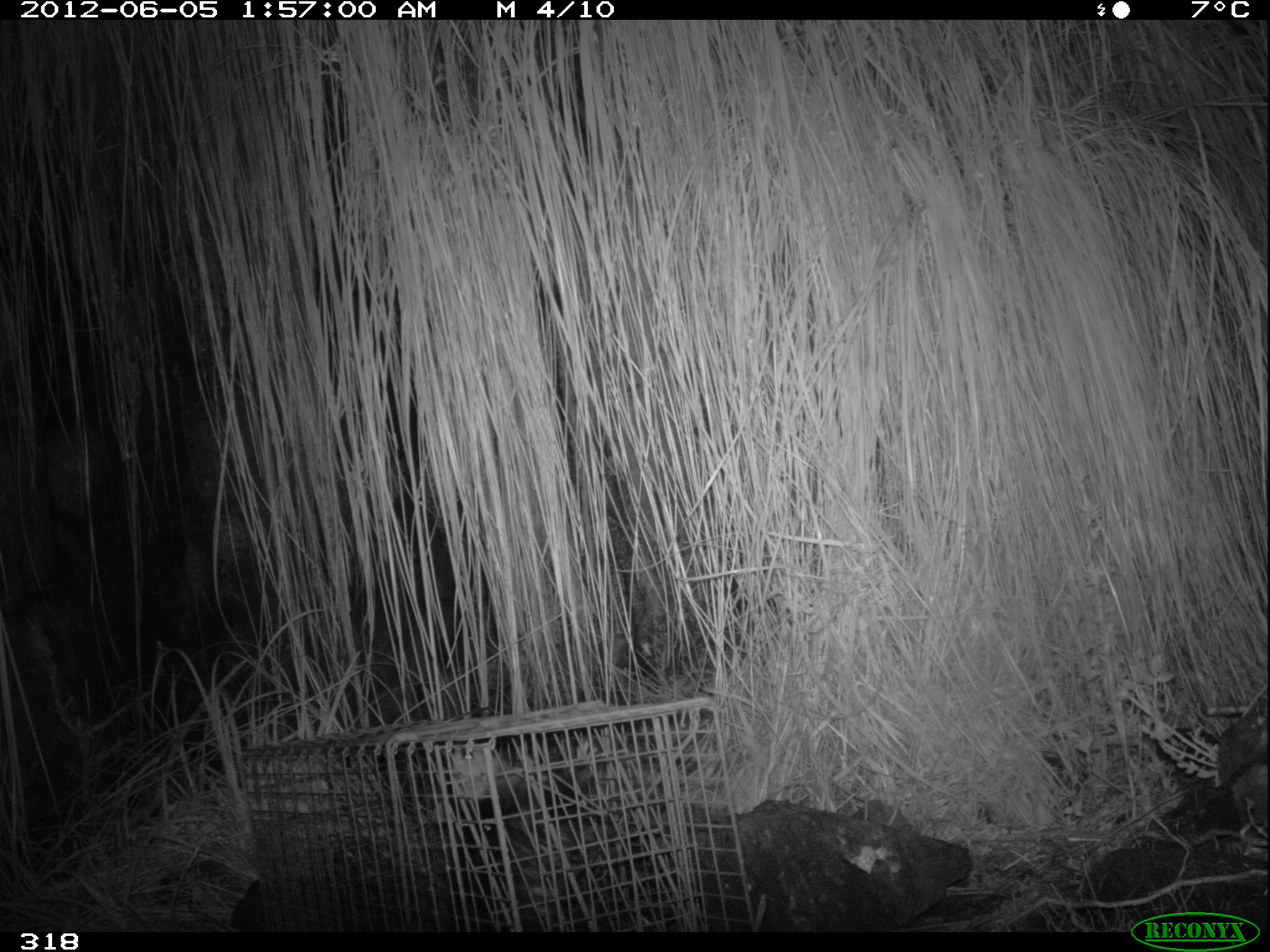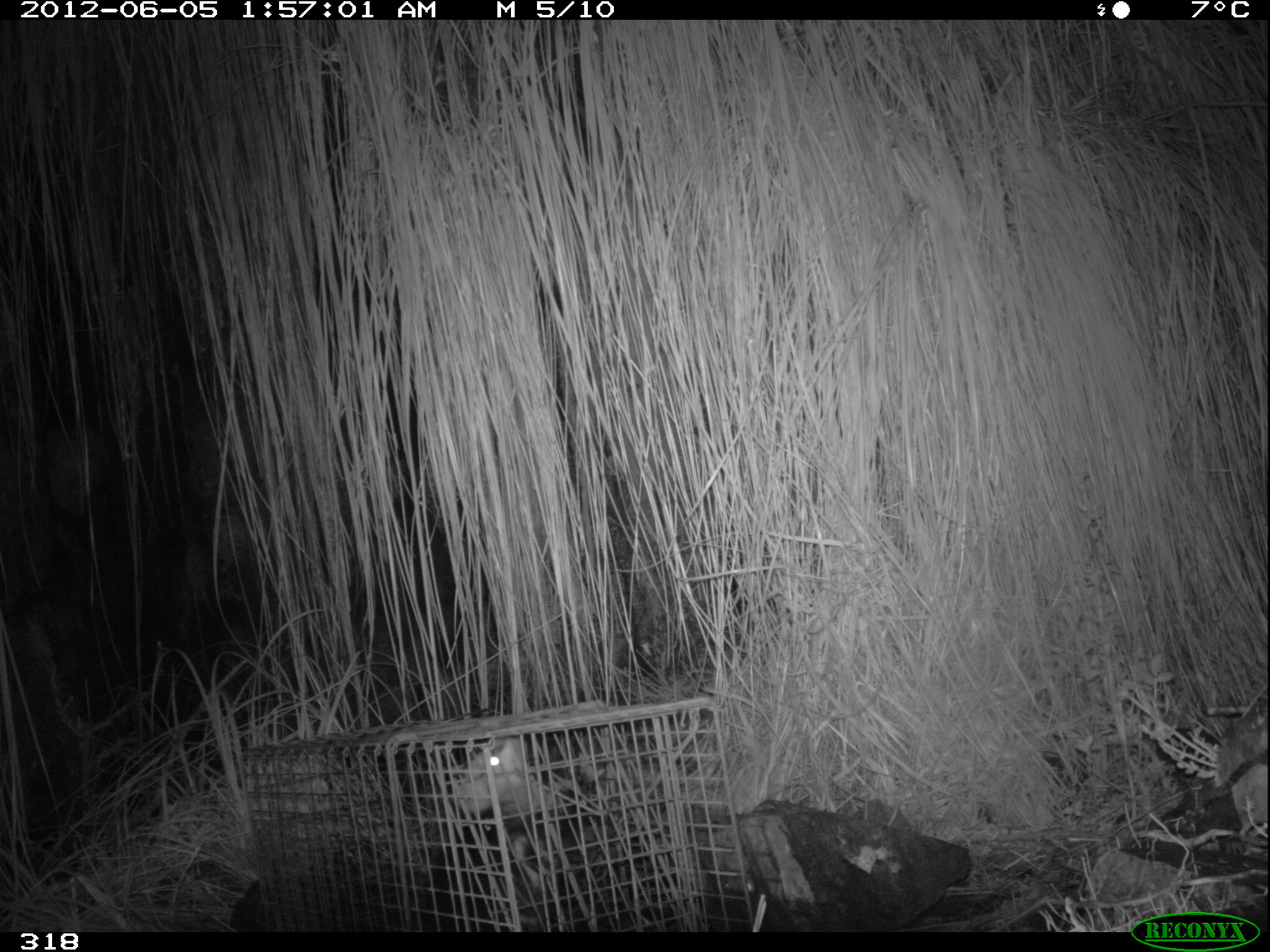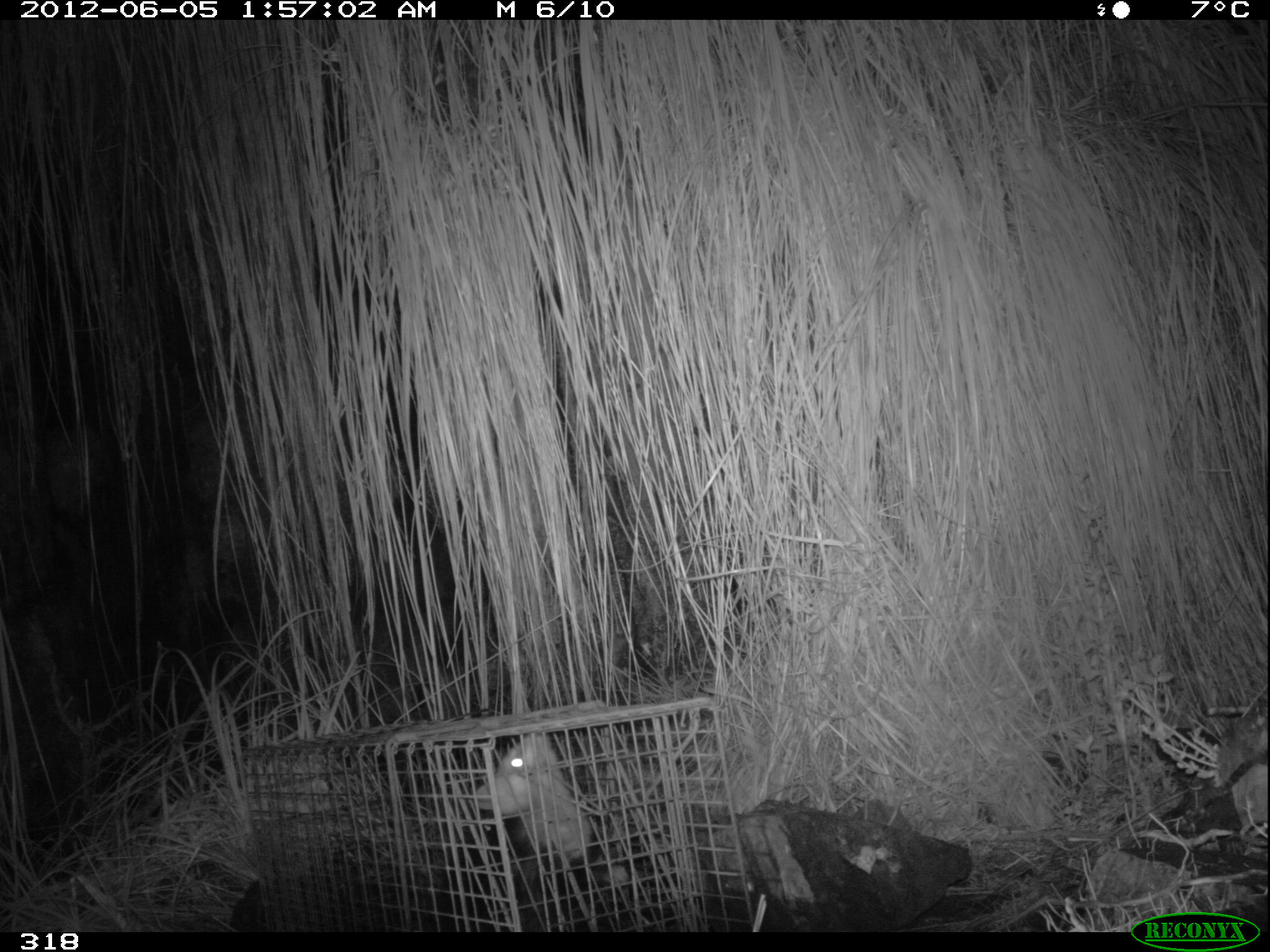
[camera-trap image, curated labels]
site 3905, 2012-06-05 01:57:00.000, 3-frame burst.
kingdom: Animalia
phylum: Chordata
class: Mammalia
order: Didelphimorphia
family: Didelphidae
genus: Didelphis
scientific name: Didelphis pernigra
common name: andean white-eared opossum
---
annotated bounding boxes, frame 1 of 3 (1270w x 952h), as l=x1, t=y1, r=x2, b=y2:
didelphis pernigra: l=442, t=736, r=597, b=932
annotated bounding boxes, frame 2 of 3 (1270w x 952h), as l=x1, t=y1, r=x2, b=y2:
didelphis pernigra: l=422, t=740, r=604, b=932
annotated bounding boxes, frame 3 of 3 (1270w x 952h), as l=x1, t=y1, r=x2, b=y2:
didelphis pernigra: l=437, t=735, r=628, b=932